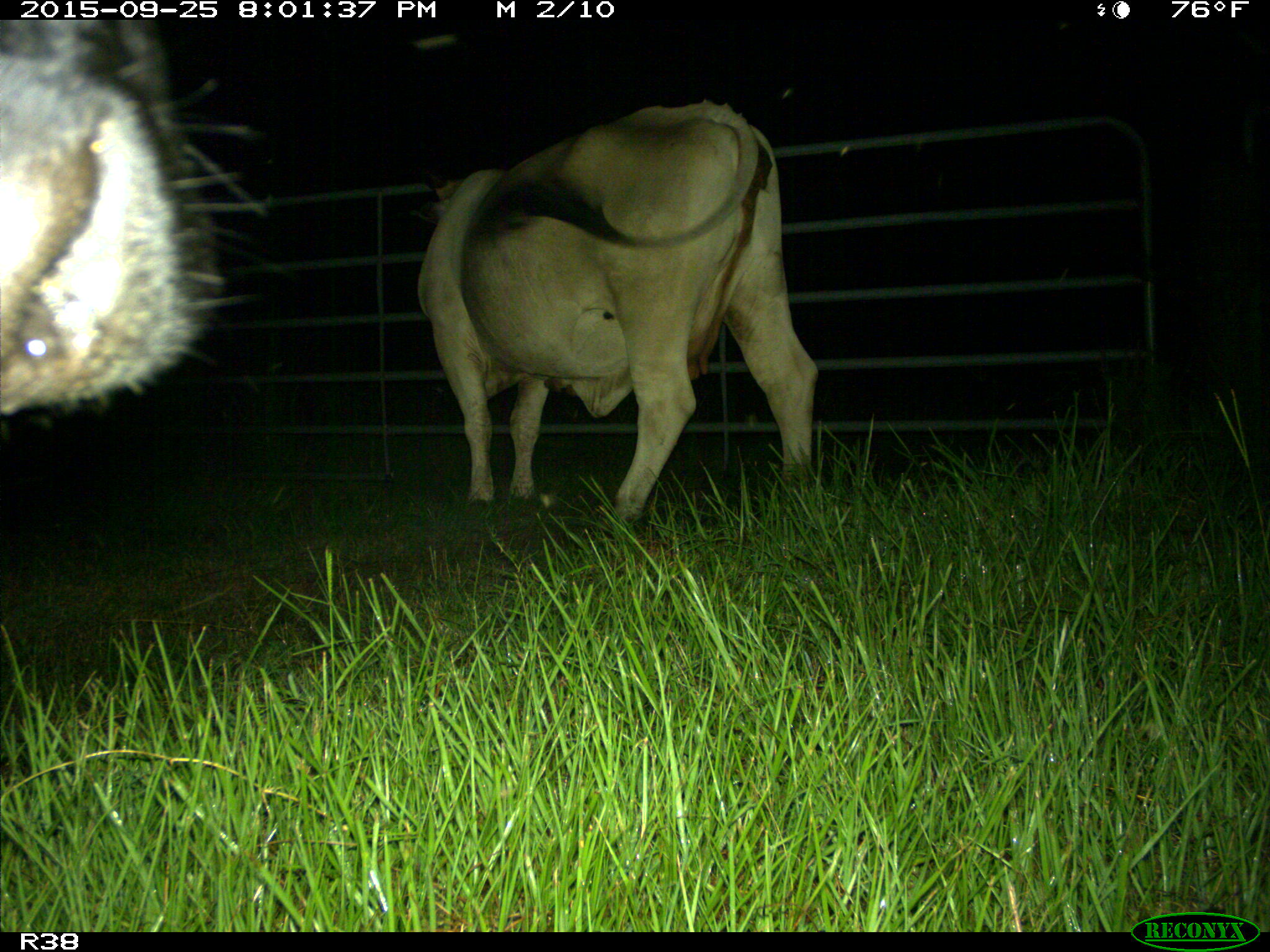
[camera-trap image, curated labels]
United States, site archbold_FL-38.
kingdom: Animalia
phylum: Chordata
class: Mammalia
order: Artiodactyla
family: Bovidae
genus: Bos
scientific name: Bos taurus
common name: domestic cow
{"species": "Bos taurus (domestic cow)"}